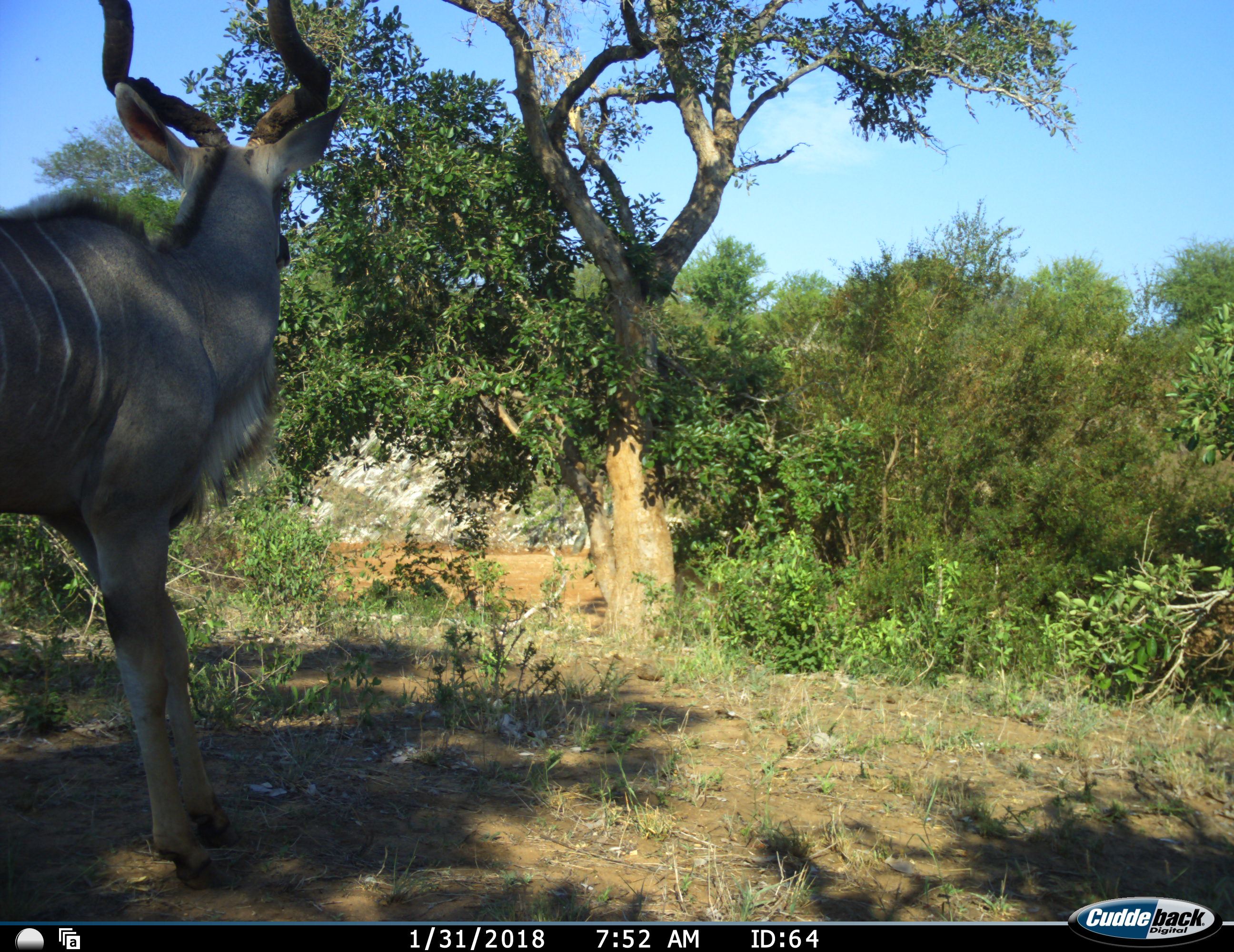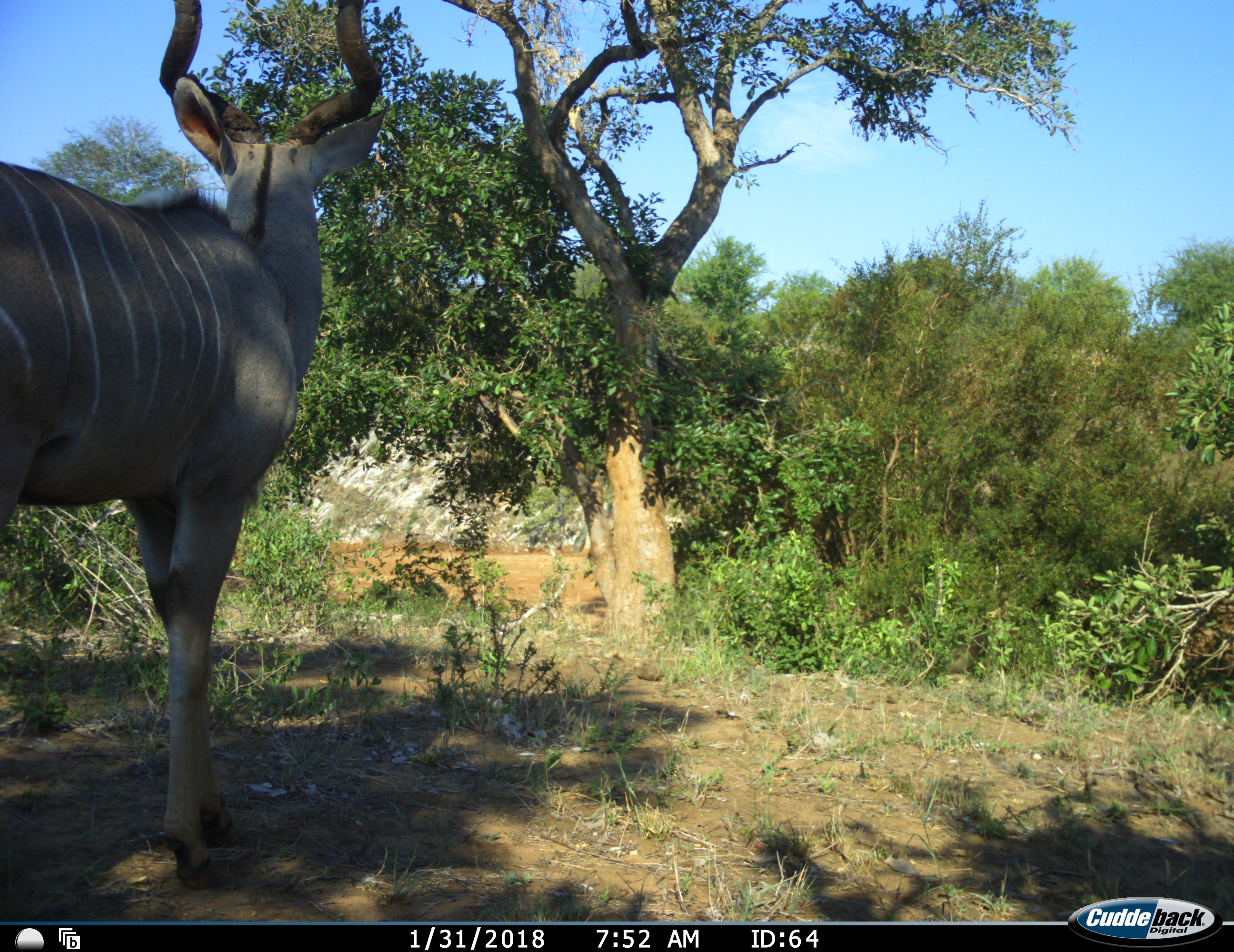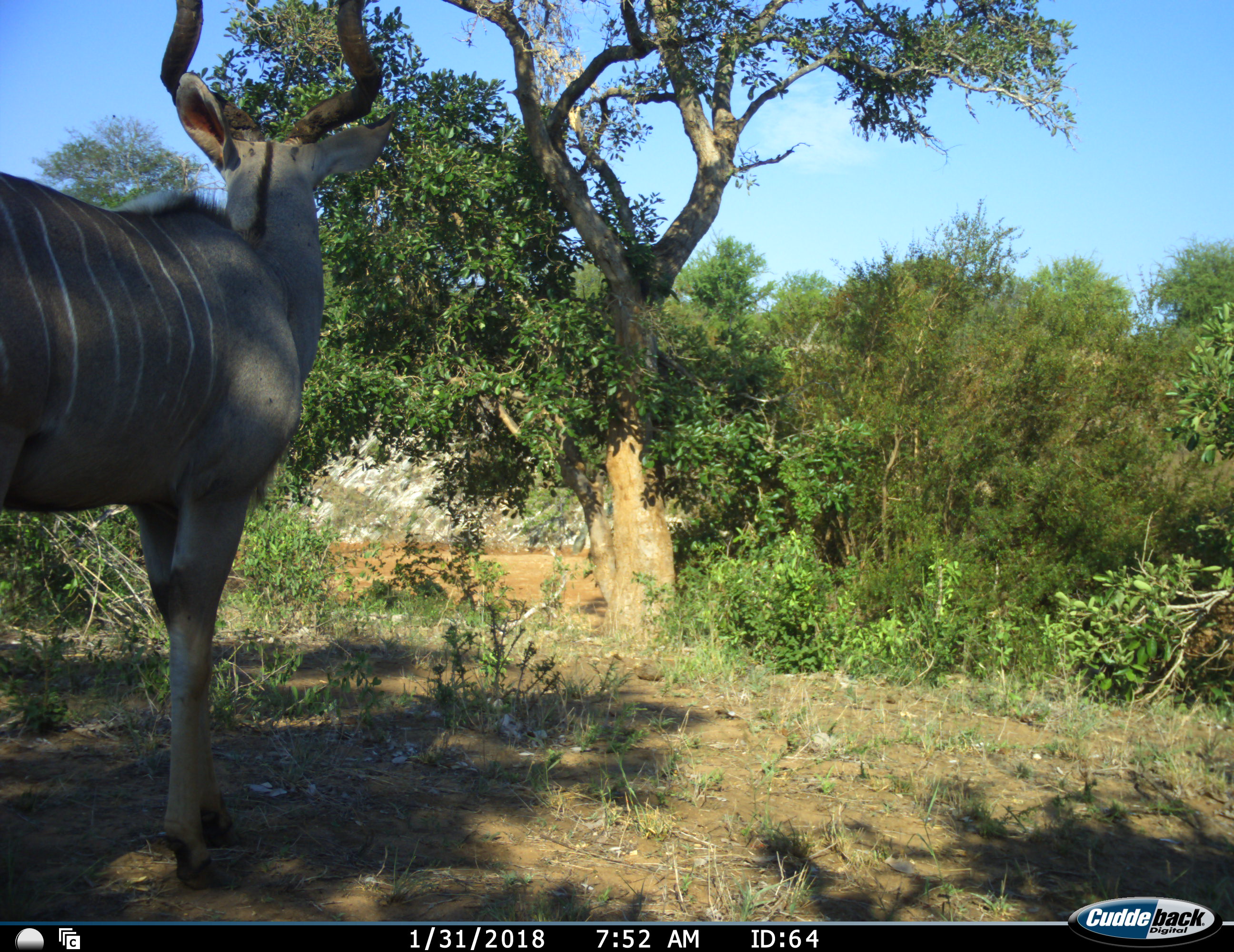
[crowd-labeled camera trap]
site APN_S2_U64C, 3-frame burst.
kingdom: Animalia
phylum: Chordata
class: Mammalia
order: Artiodactyla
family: Bovidae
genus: Tragelaphus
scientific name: Tragelaphus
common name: kudu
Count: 1.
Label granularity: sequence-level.